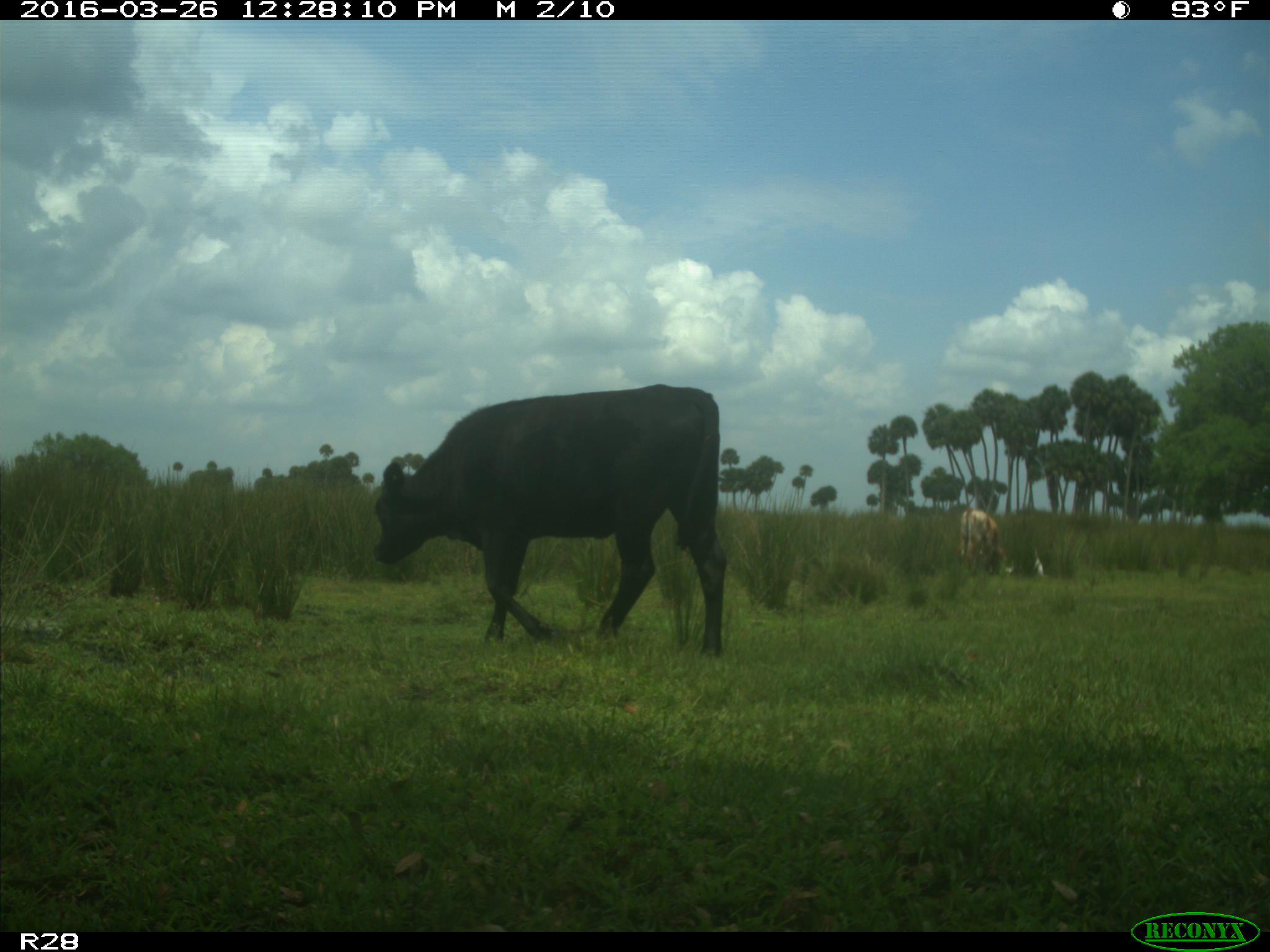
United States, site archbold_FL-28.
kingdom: Animalia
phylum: Chordata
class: Mammalia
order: Artiodactyla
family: Bovidae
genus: Bos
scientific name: Bos taurus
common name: domestic cow